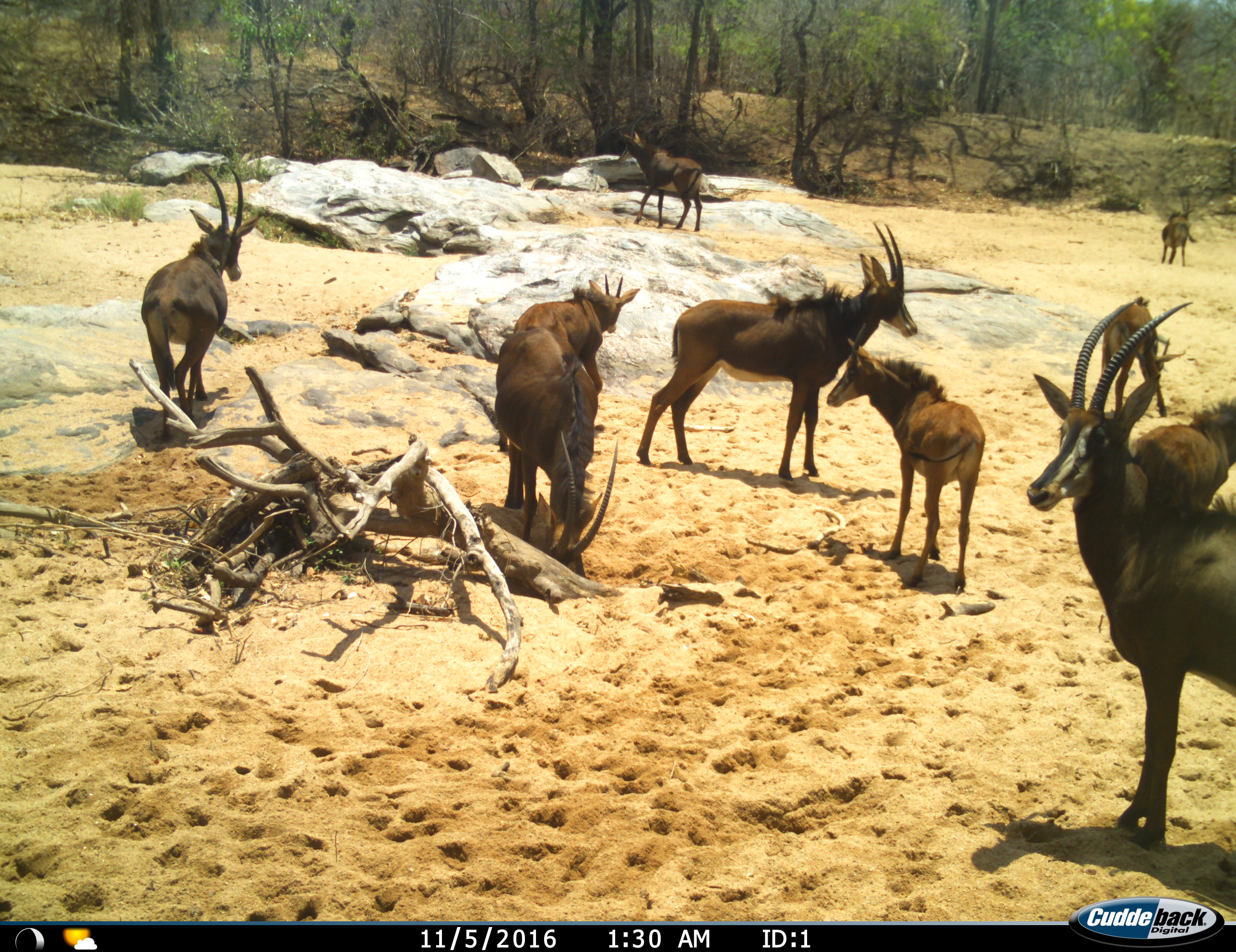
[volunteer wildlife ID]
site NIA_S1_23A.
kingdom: Animalia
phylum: Chordata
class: Mammalia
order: Artiodactyla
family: Bovidae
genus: Hippotragus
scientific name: Hippotragus niger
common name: sable antelope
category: sable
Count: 10.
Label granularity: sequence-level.